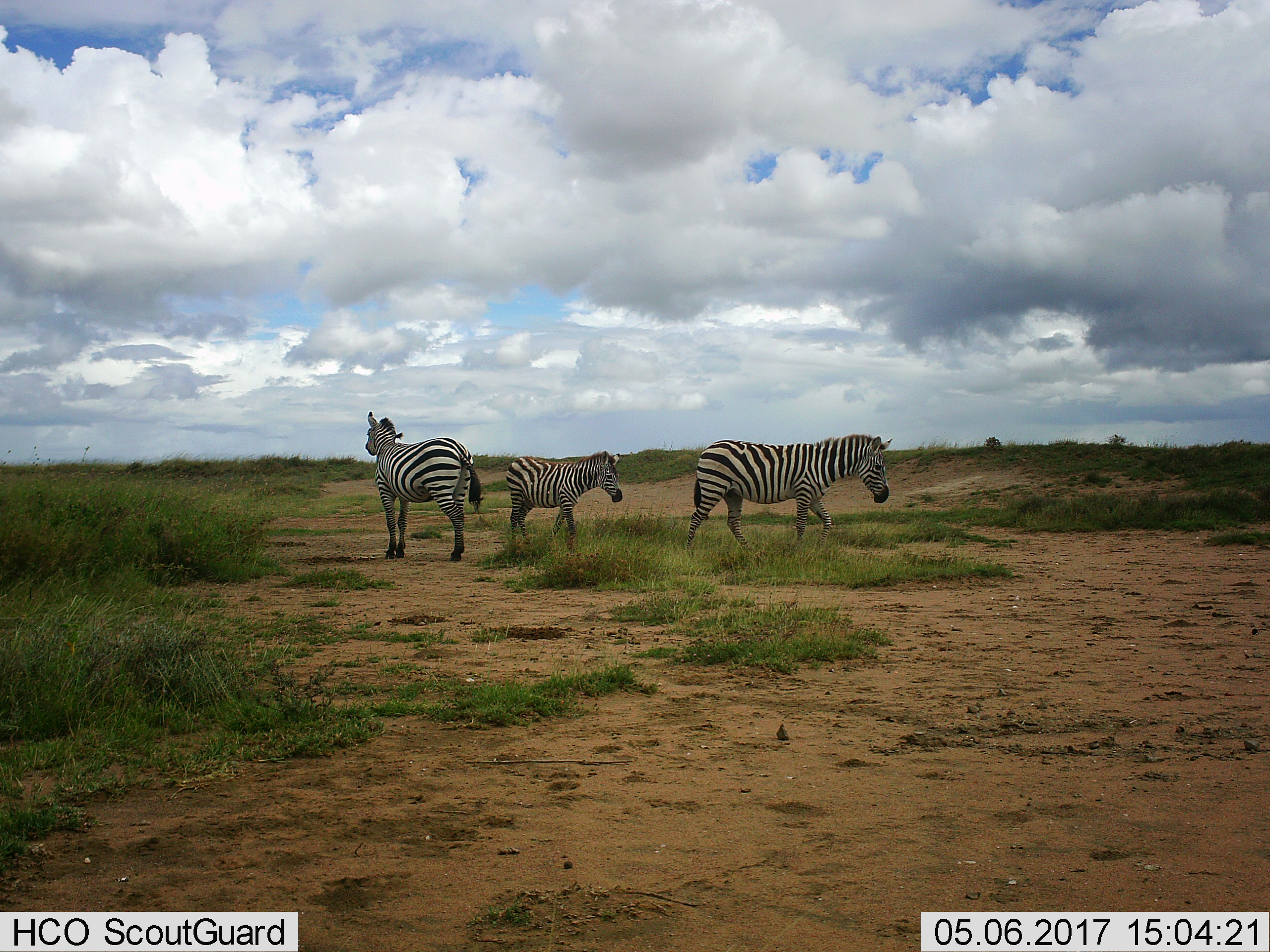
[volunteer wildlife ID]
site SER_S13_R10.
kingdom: Animalia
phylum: Chordata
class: Mammalia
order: Perissodactyla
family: Equidae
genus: Equus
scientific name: Equus quagga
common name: plains zebra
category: zebraplains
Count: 3.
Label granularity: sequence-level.